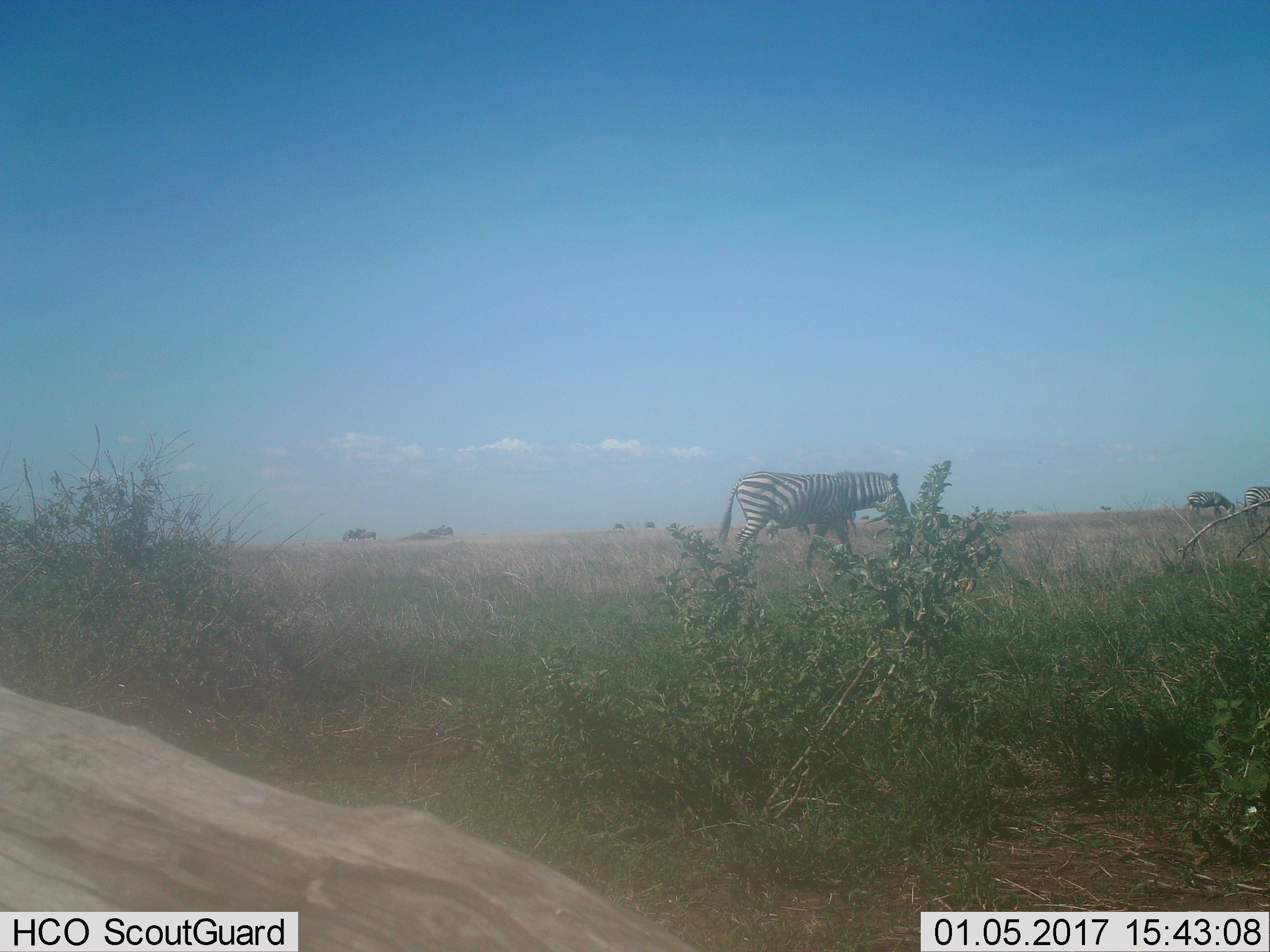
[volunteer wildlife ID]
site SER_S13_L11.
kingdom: Animalia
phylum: Chordata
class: Mammalia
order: Perissodactyla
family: Equidae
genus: Equus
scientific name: Equus quagga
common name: plains zebra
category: zebraplains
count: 4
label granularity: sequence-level